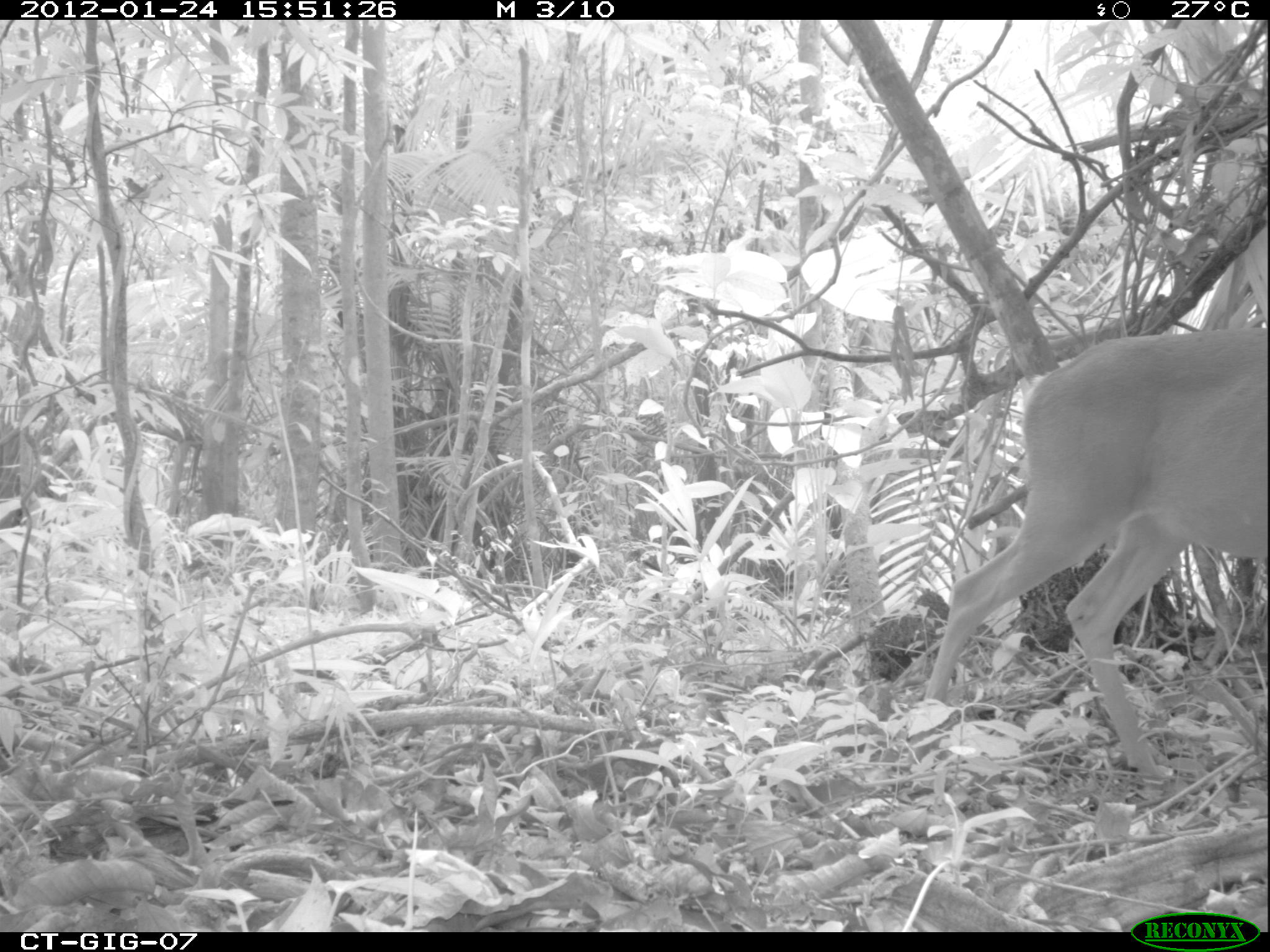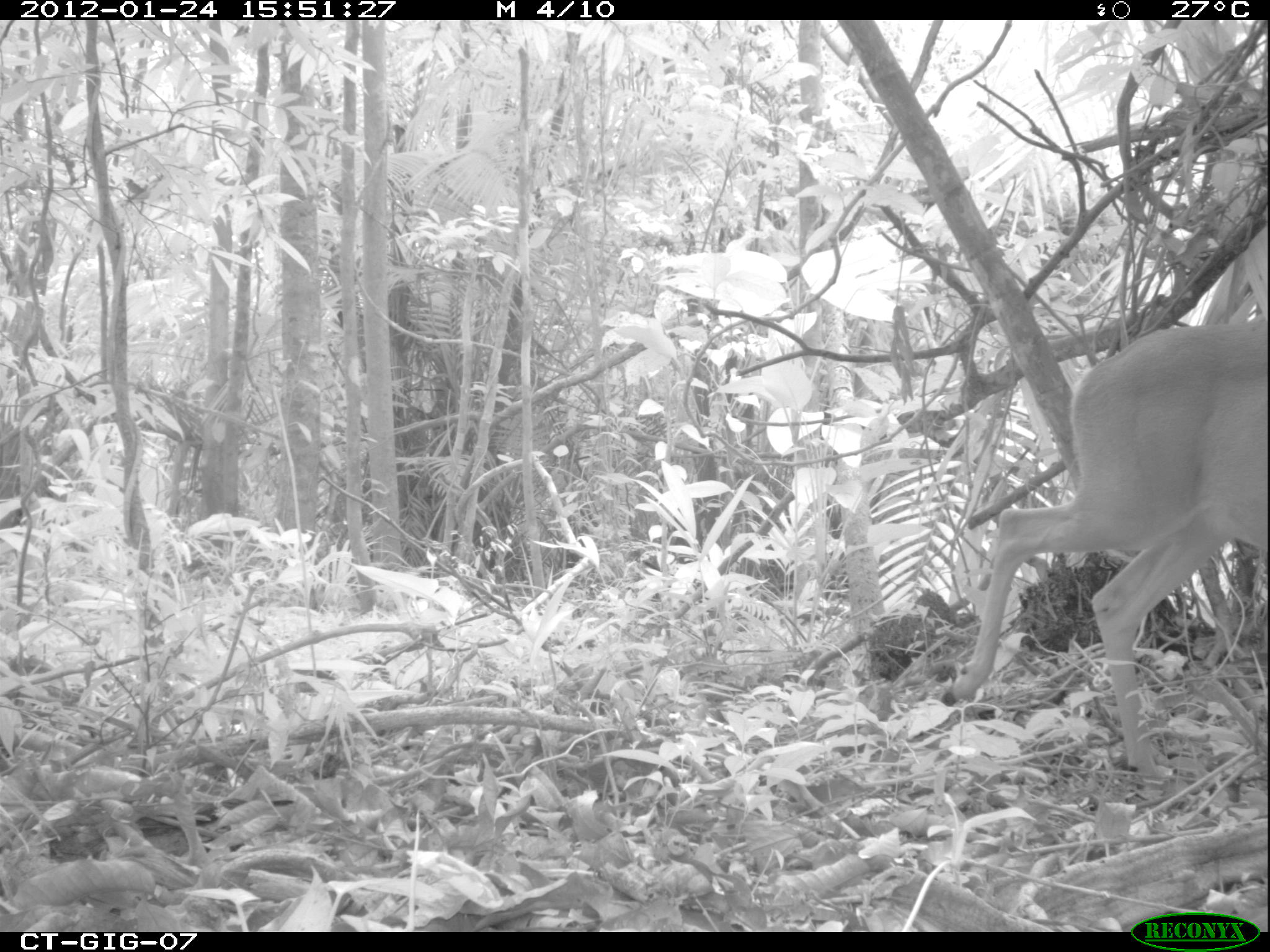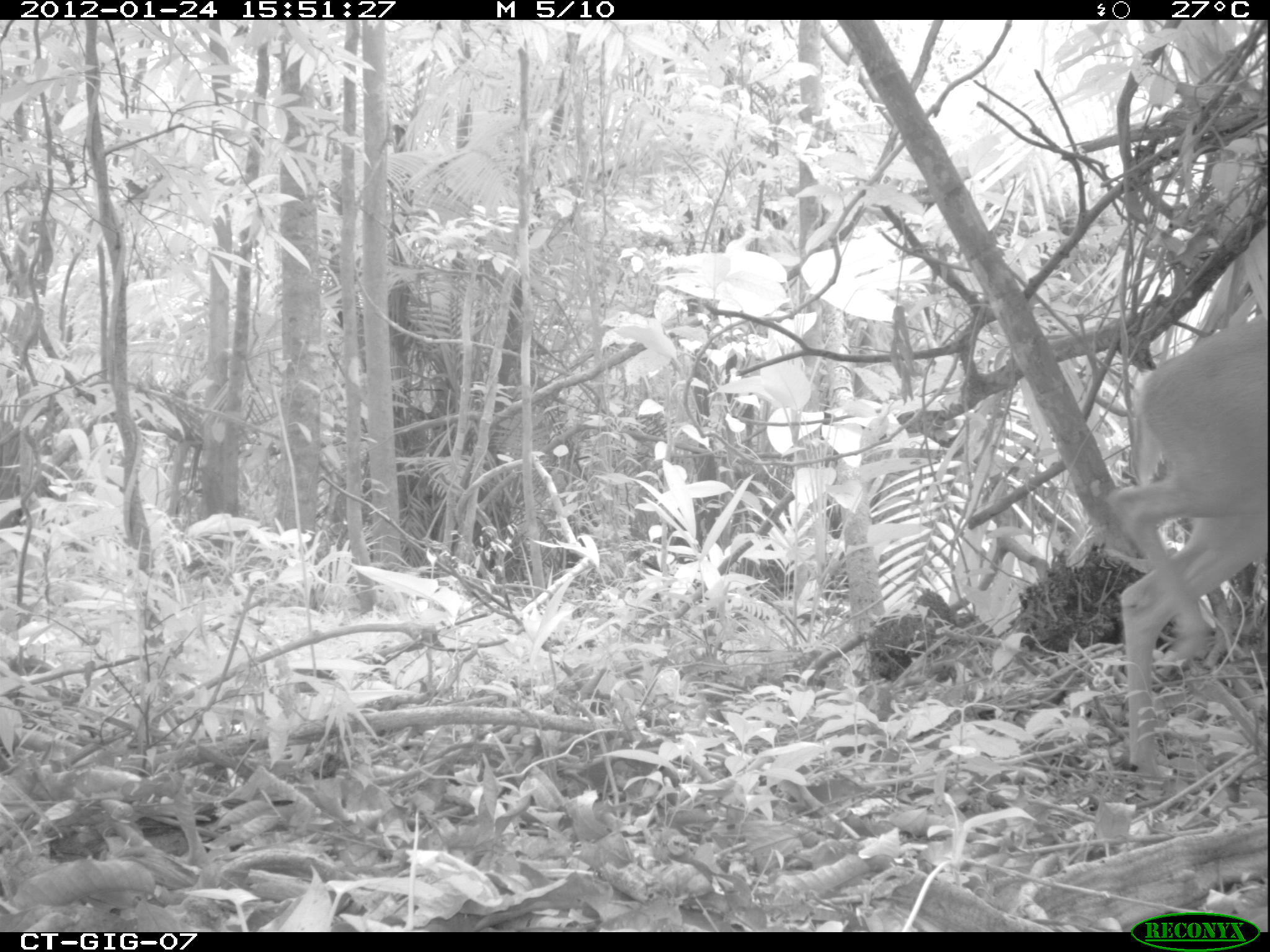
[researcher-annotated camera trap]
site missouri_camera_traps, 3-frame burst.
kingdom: Animalia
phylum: Chordata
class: Mammalia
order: Artiodactyla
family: Cervidae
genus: Odocoileus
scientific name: Odocoileus virginianus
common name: white-tailed deer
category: white tailed deer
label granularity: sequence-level